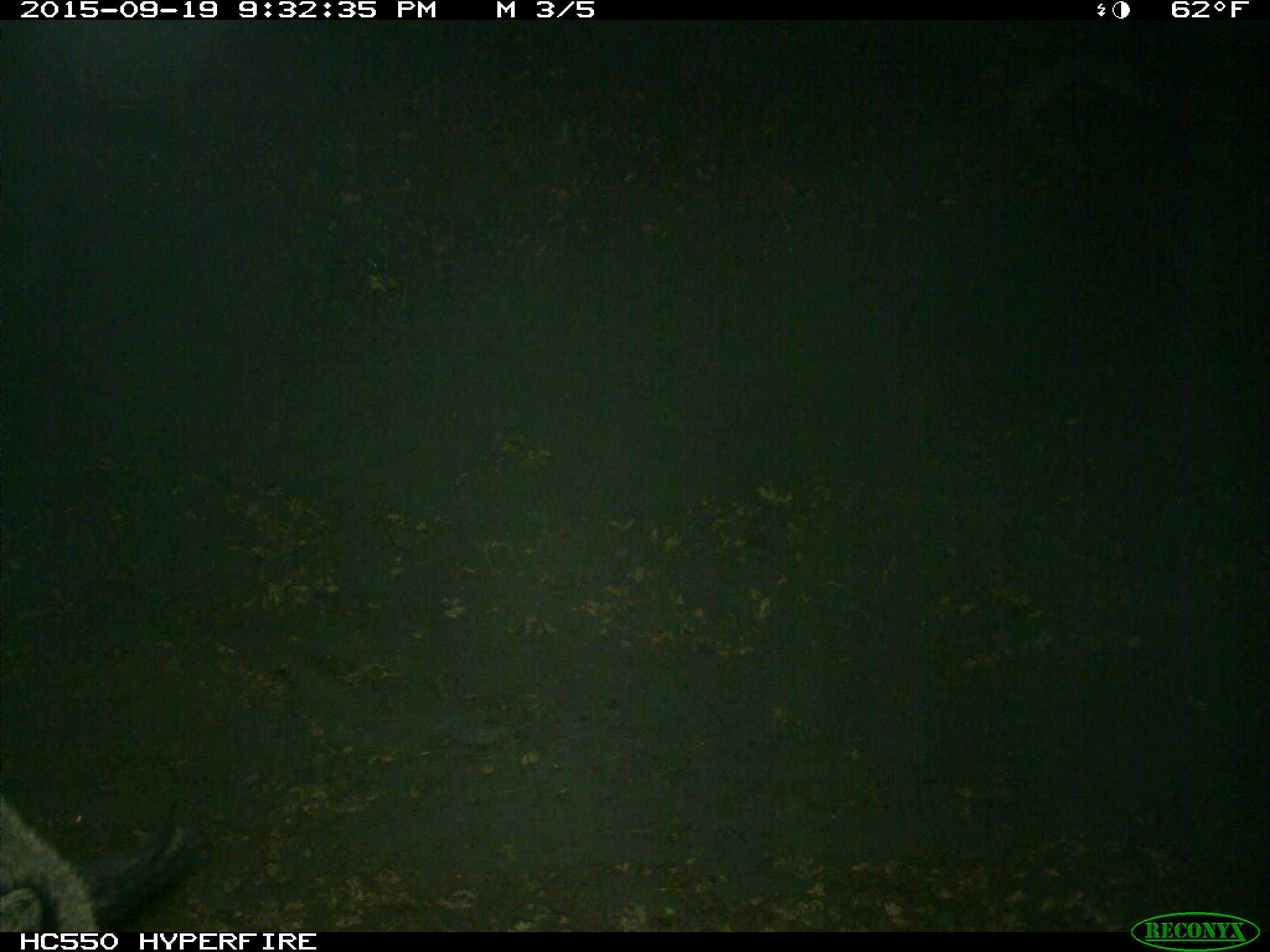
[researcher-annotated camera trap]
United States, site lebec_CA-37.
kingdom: Animalia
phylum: Chordata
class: Mammalia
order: Artiodactyla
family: Suidae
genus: Sus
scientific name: Sus scrofa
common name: wild boar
Sus scrofa (wild boar).